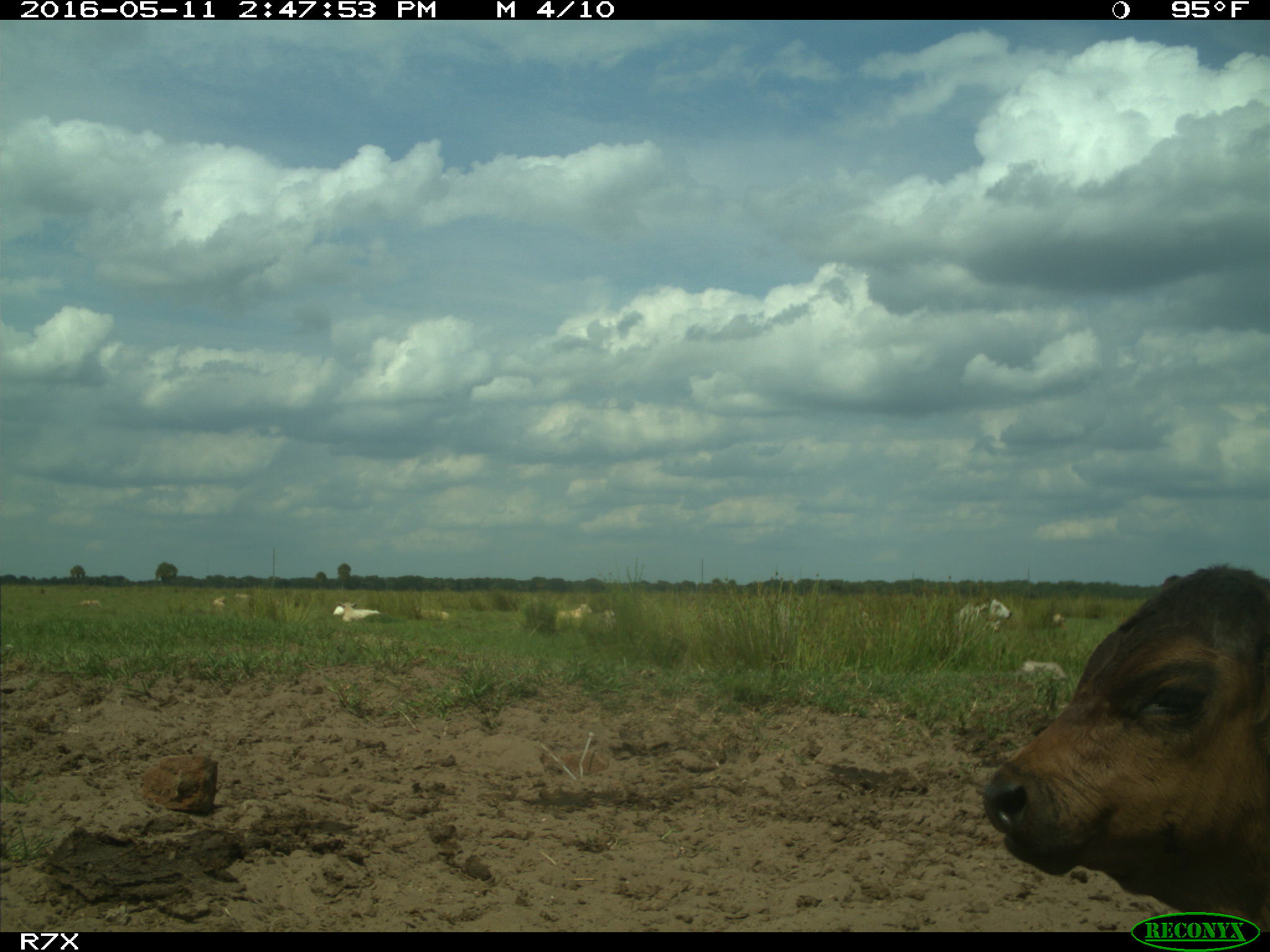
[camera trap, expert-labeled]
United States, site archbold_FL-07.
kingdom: Animalia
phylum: Chordata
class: Mammalia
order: Artiodactyla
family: Bovidae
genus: Bos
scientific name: Bos taurus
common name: domestic cow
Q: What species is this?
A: Bos taurus (domestic cow).